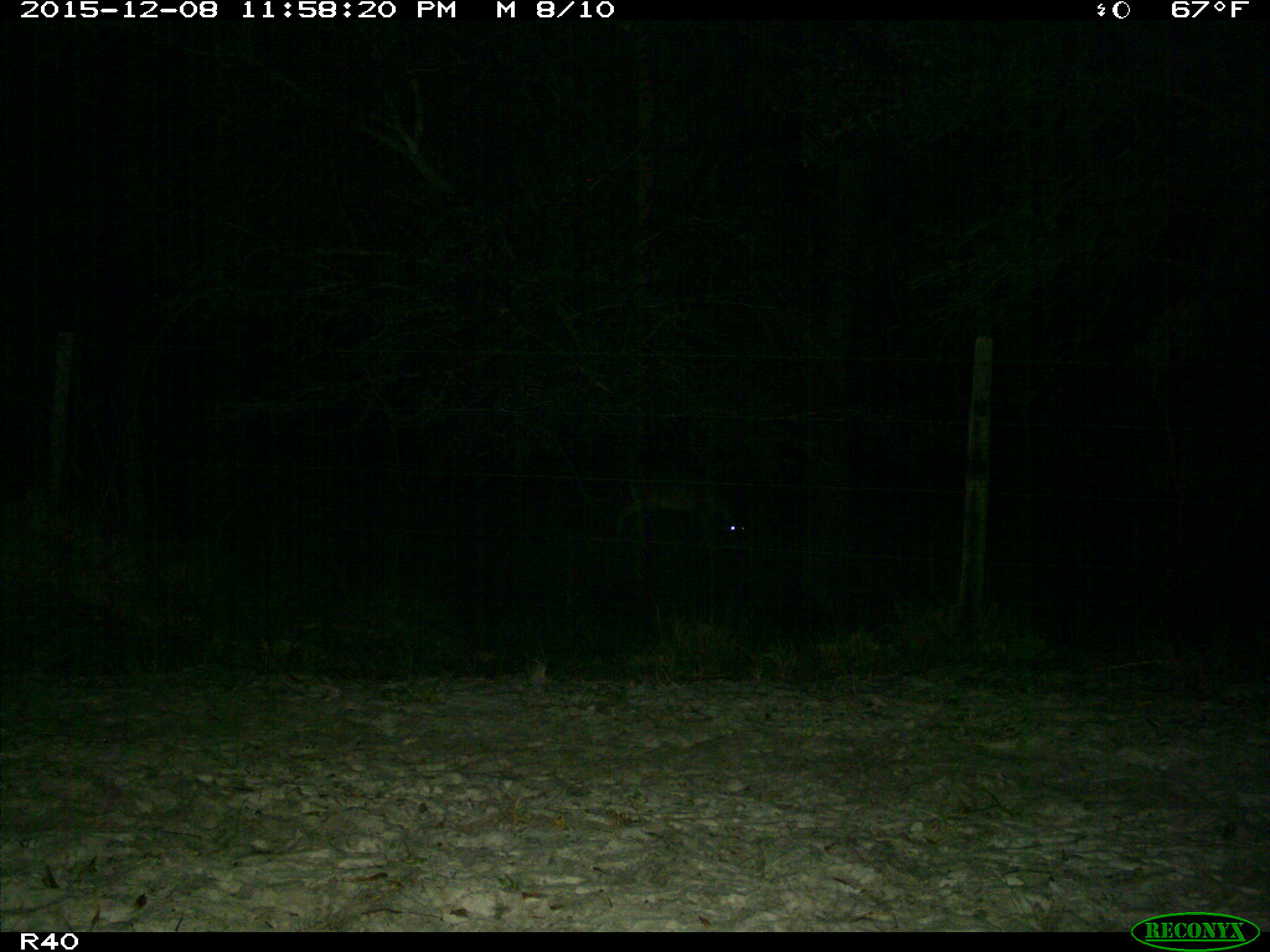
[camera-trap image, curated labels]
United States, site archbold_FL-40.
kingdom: Animalia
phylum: Chordata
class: Mammalia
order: Artiodactyla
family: Cervidae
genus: Odocoileus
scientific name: Odocoileus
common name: deer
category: unidentified deer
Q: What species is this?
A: Unidentified deer (deer) (Odocoileus).